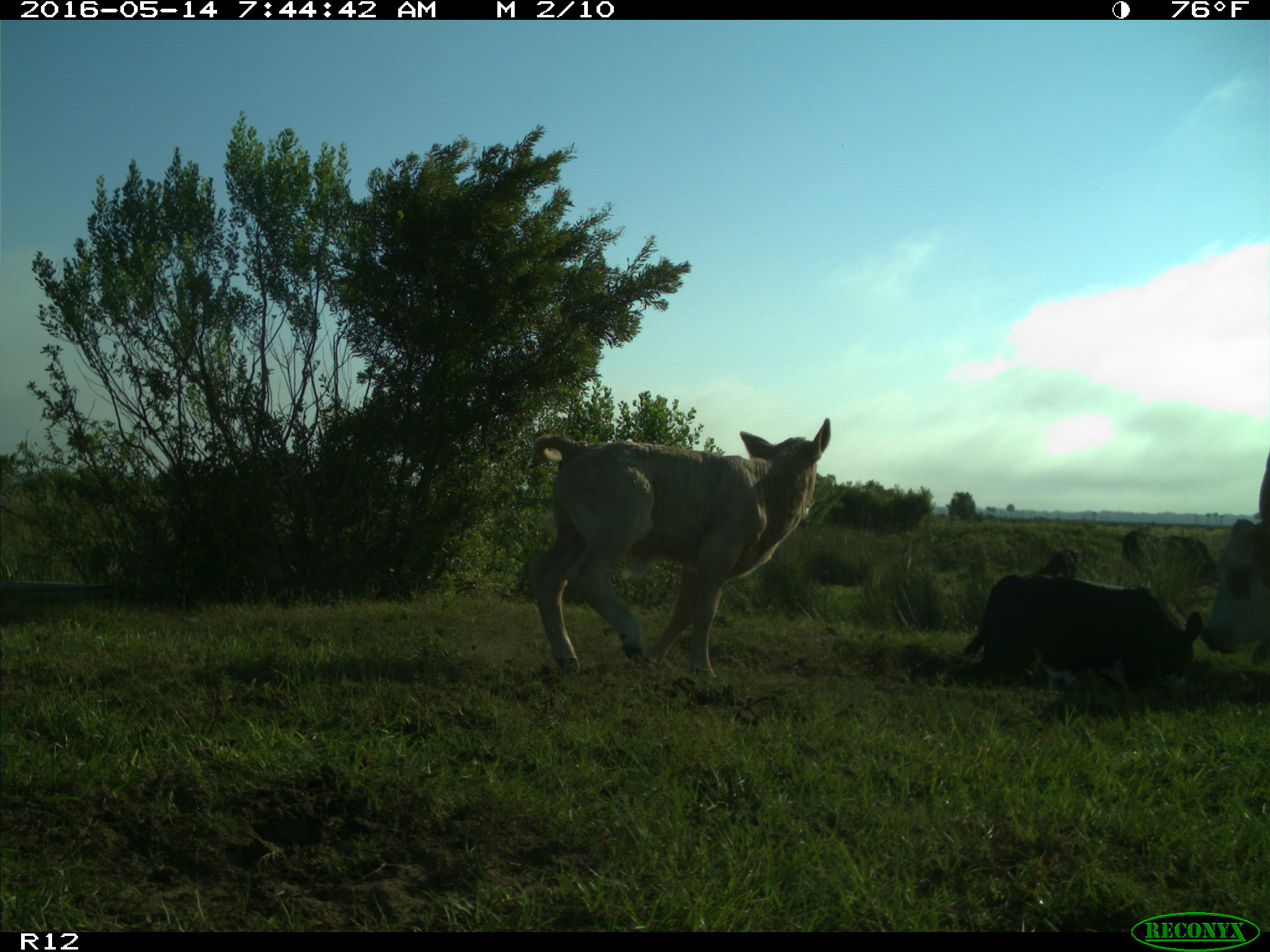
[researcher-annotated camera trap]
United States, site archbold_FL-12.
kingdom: Animalia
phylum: Chordata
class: Mammalia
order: Artiodactyla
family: Bovidae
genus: Bos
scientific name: Bos taurus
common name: domestic cow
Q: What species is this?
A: Bos taurus (domestic cow).